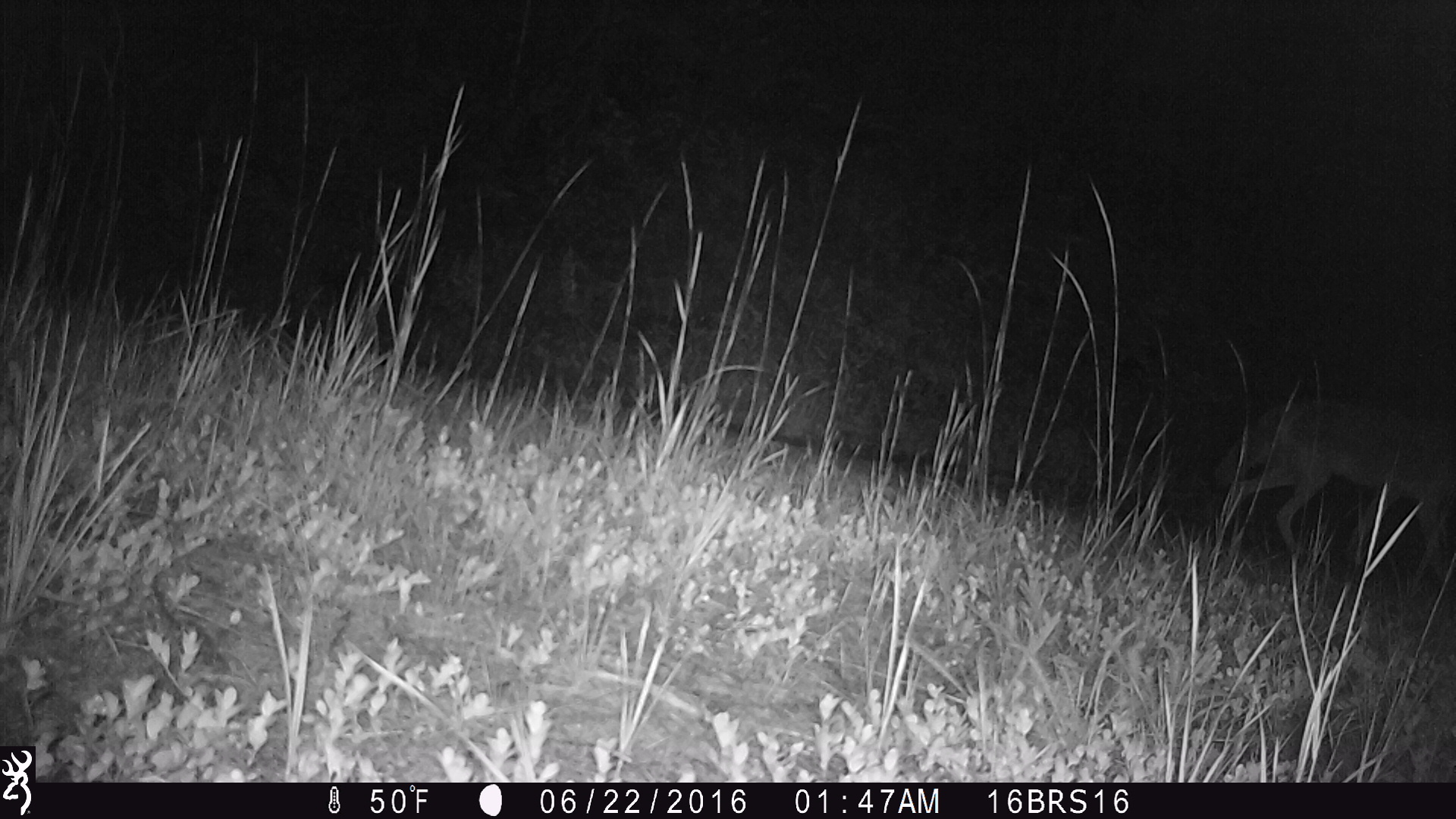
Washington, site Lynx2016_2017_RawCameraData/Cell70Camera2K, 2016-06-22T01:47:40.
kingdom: Animalia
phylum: Chordata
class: Mammalia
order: Carnivora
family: Canidae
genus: Canis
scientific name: Canis latrans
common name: coyote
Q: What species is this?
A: Canis latrans (coyote).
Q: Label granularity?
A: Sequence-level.